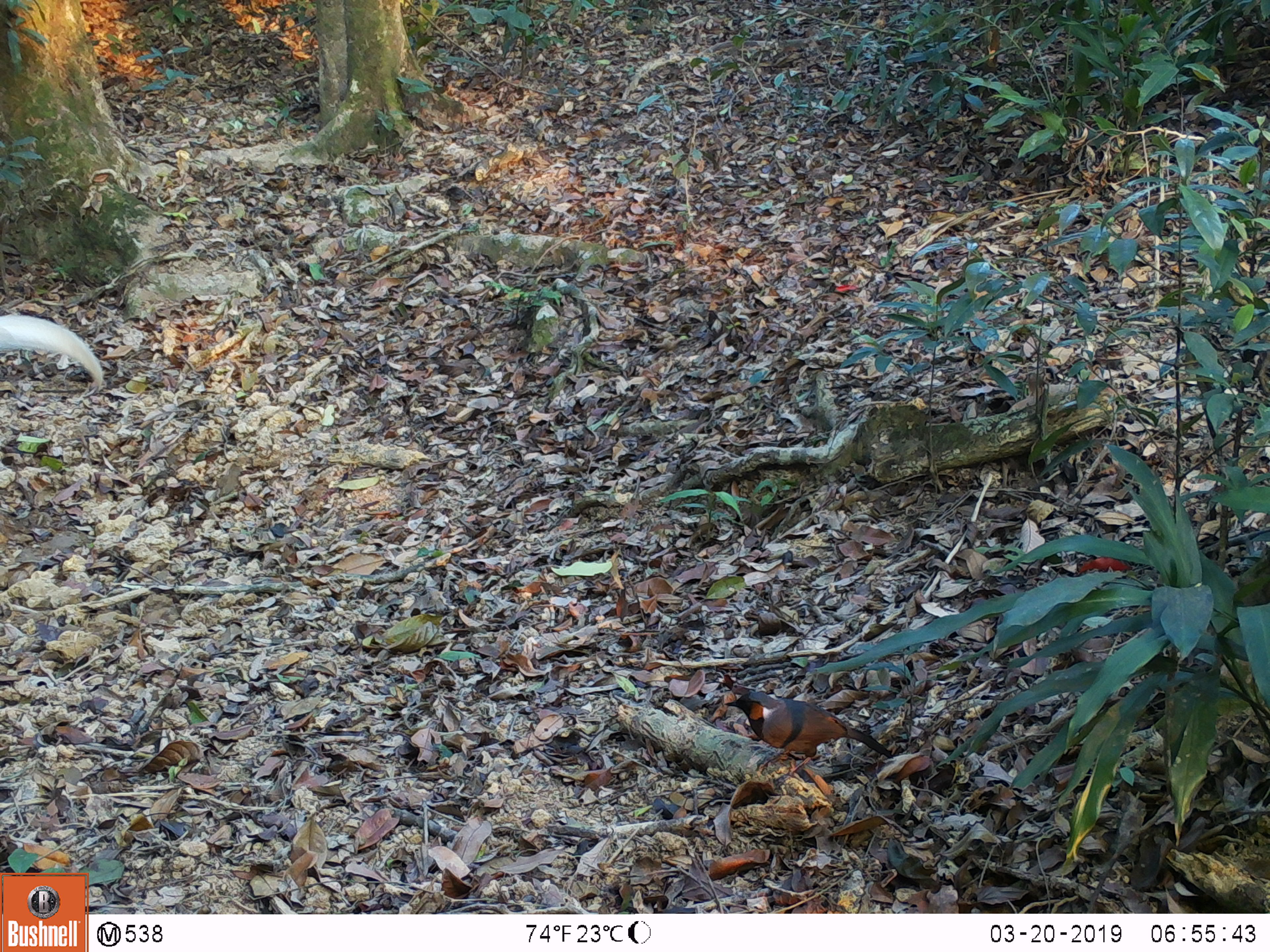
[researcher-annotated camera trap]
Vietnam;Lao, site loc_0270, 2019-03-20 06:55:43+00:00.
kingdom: Animalia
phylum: Chordata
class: Aves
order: Galliformes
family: Phasianidae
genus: Lophura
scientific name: Lophura nycthemera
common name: silver pheasant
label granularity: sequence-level